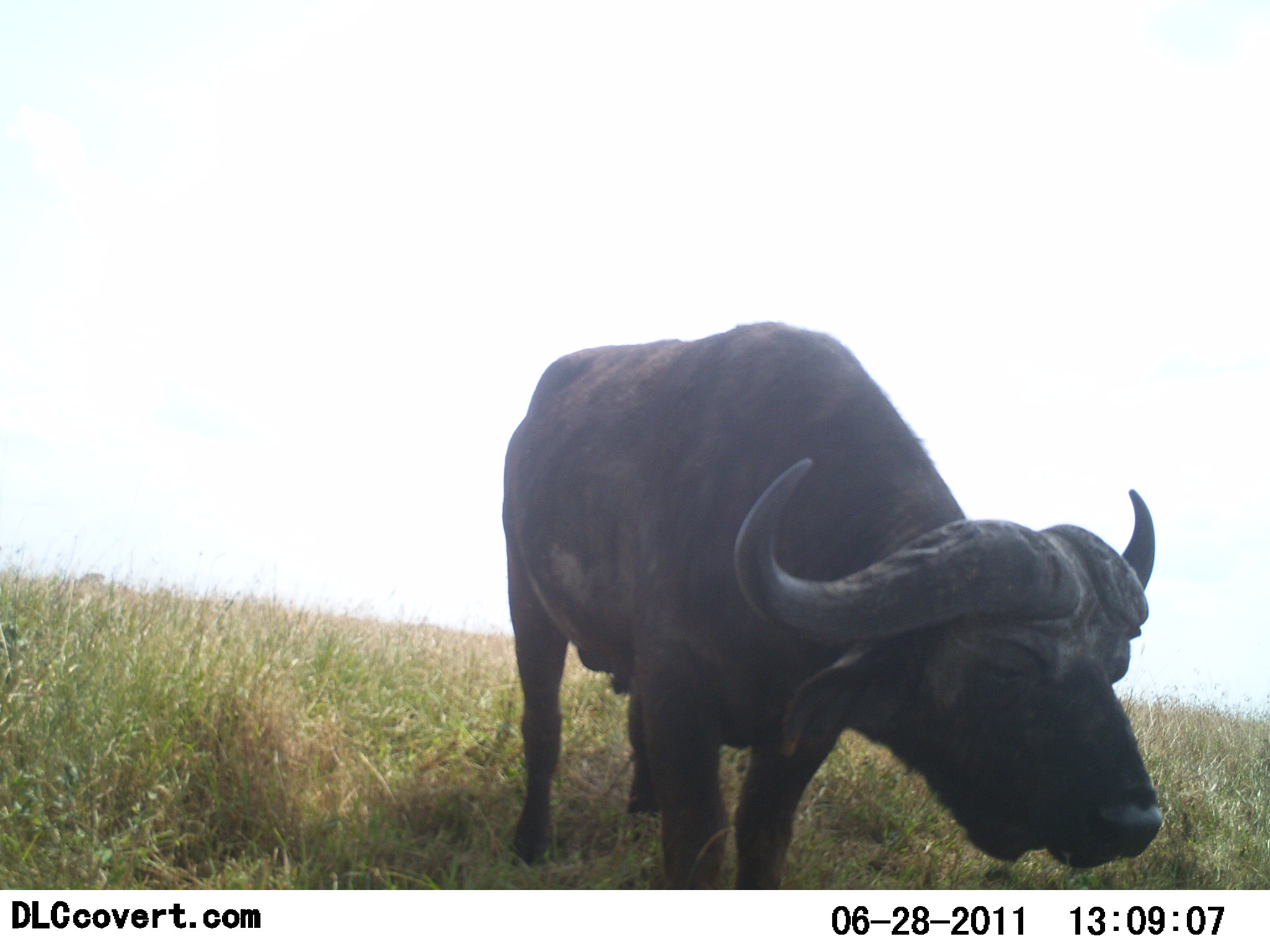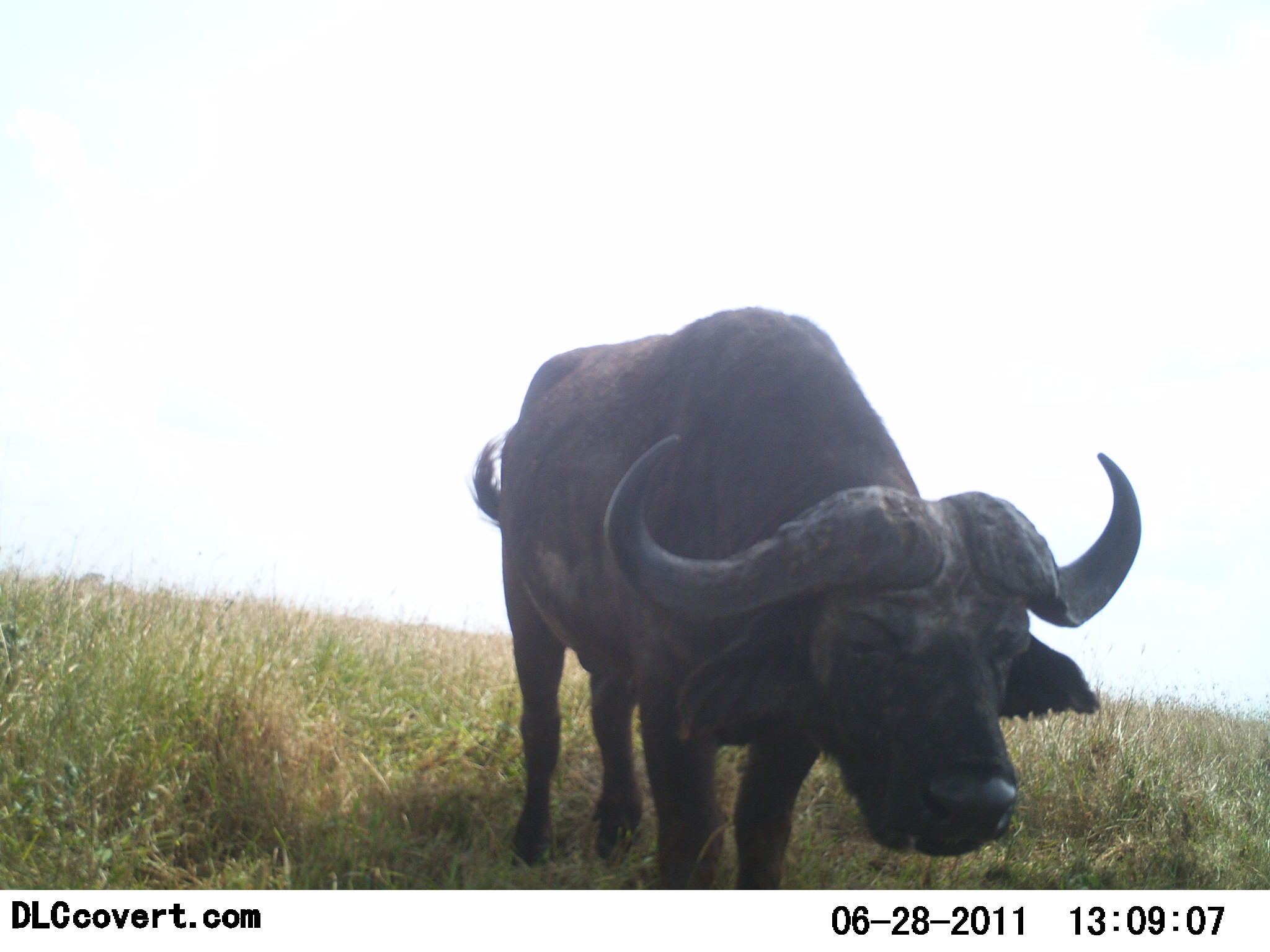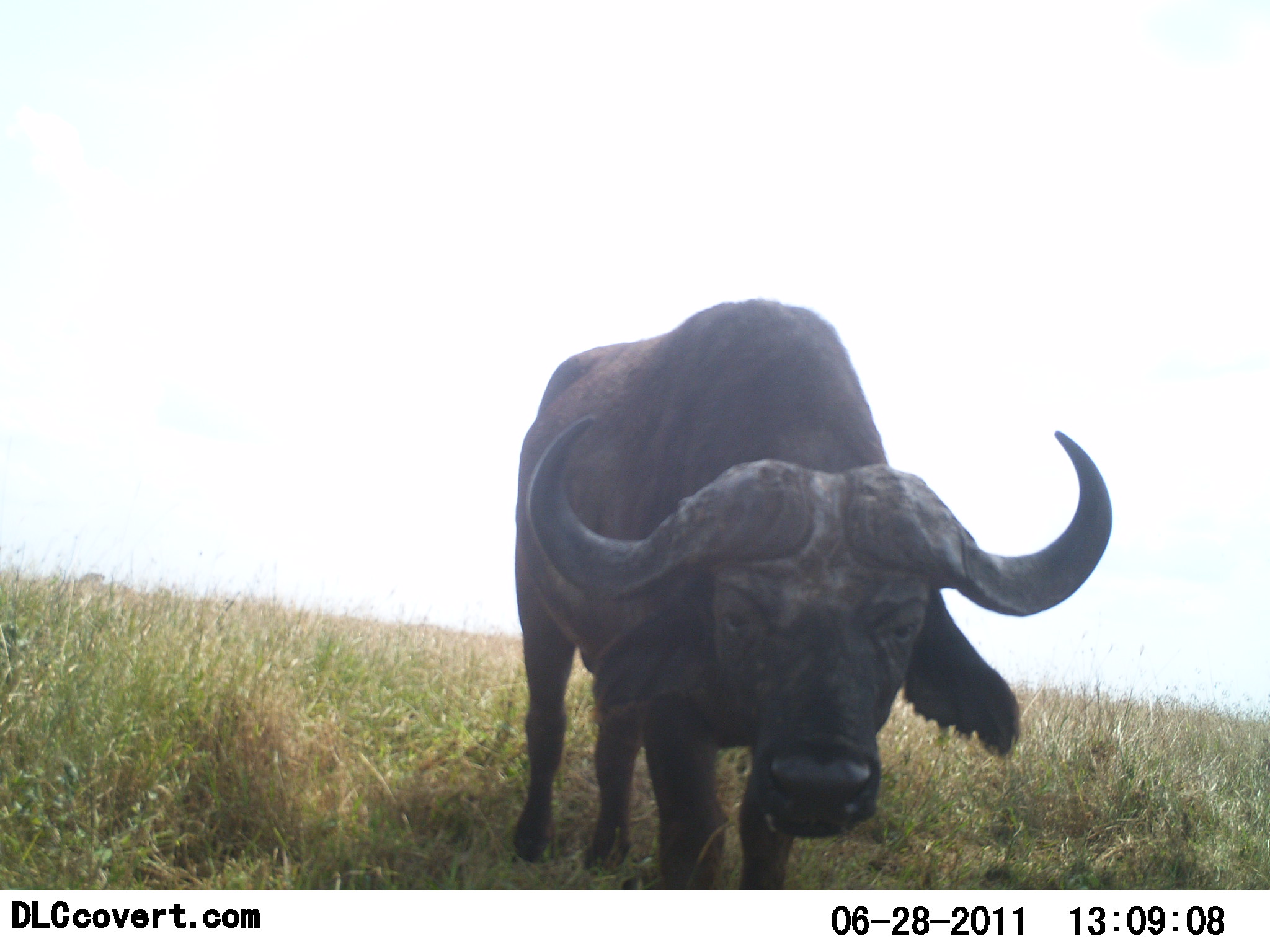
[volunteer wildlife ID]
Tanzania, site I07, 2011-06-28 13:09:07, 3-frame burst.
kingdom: Animalia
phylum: Chordata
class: Mammalia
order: Artiodactyla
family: Bovidae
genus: Syncerus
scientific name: Syncerus caffer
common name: cape buffalo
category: buffalo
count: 1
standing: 67%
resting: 0%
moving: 33%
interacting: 0%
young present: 0%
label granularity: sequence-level